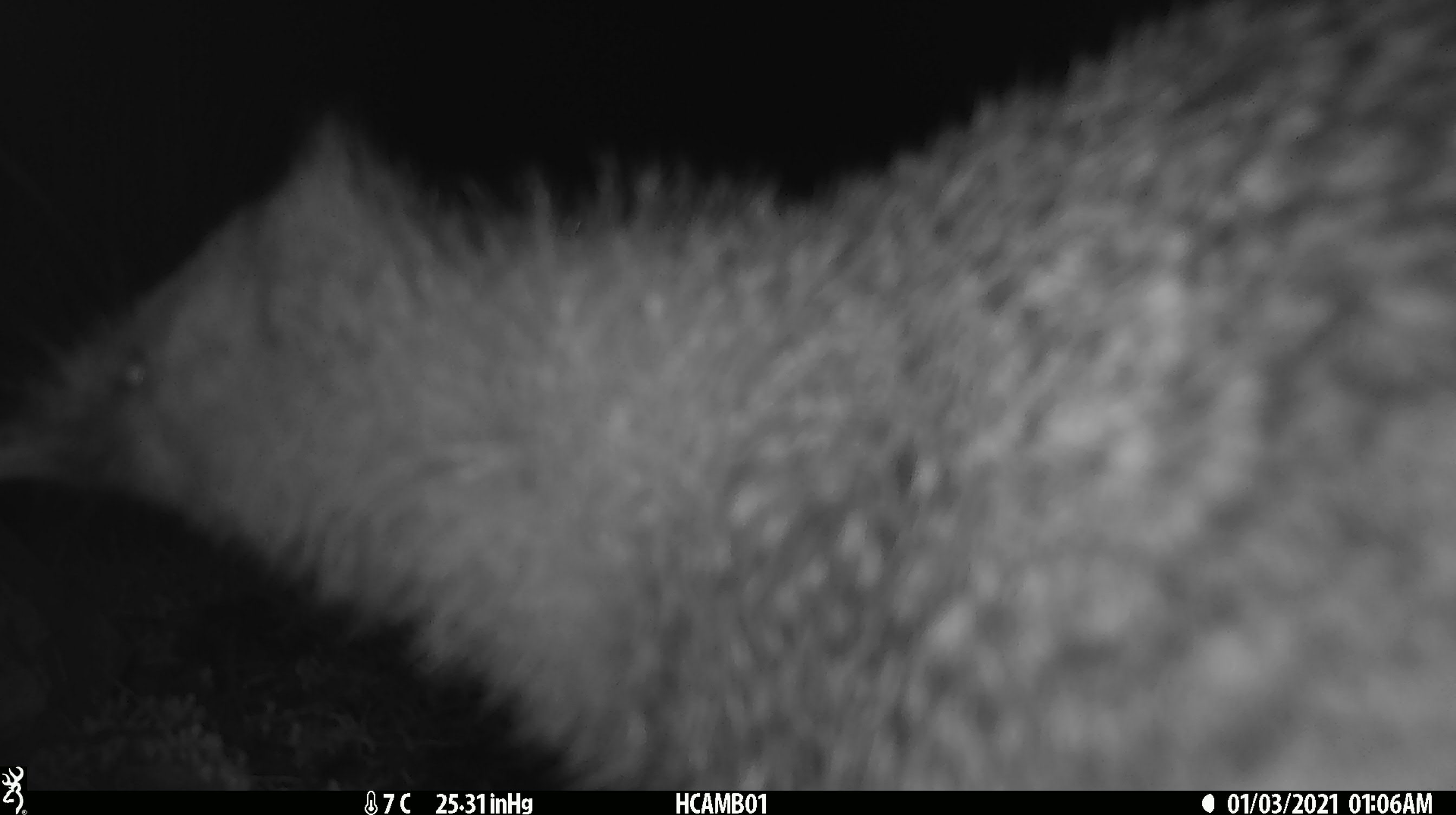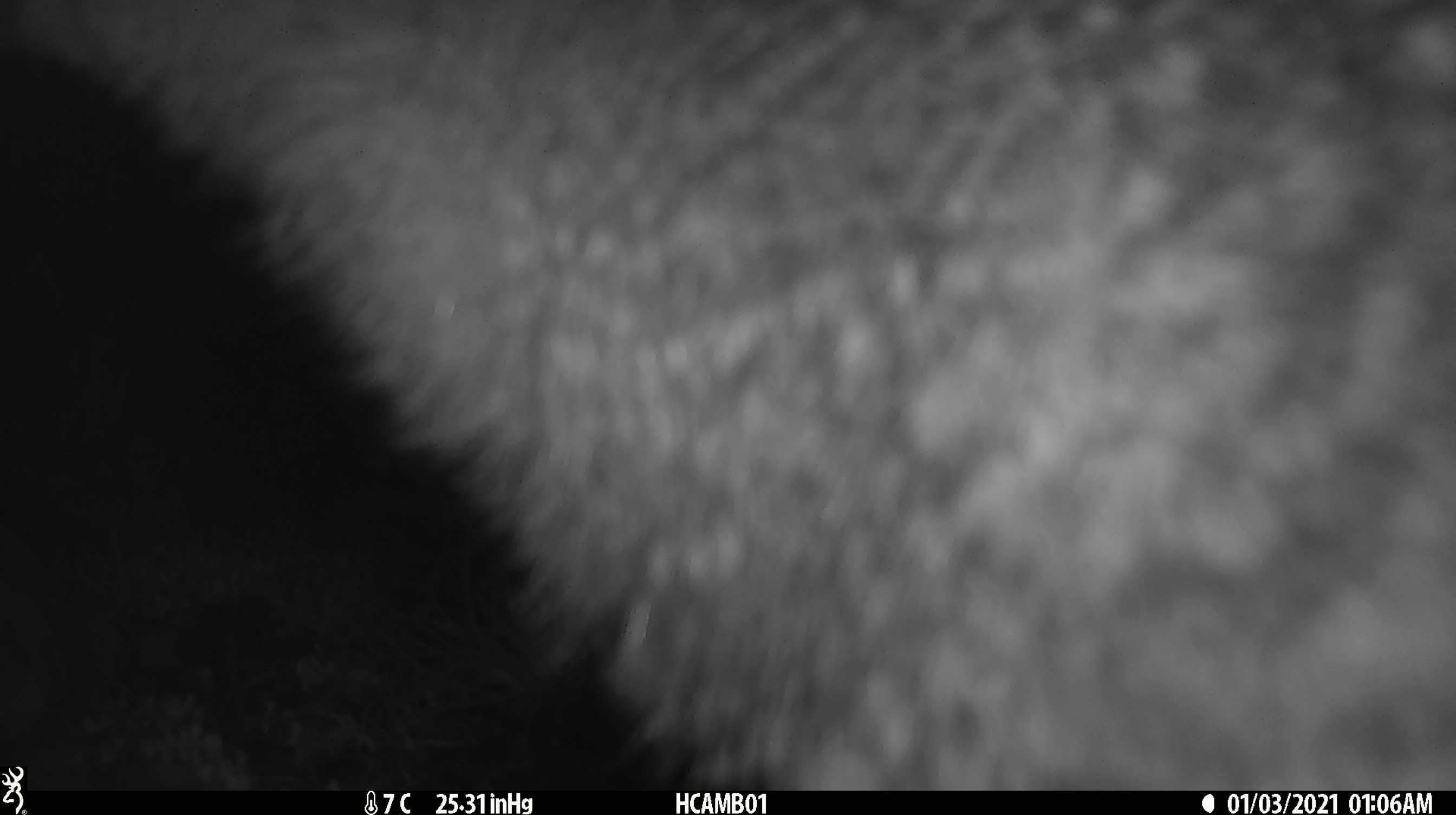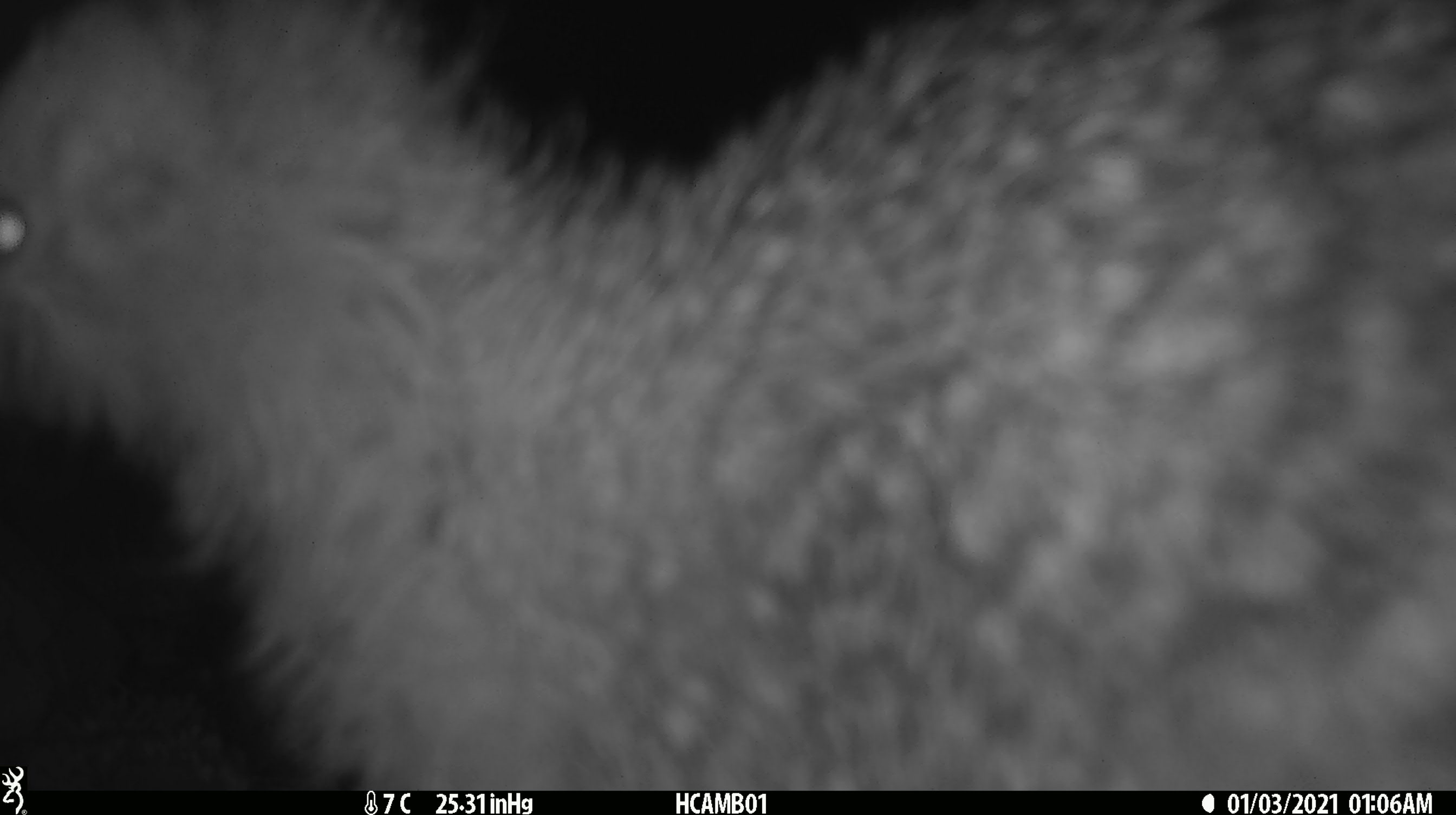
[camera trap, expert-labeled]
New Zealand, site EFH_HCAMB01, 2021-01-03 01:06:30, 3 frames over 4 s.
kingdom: Animalia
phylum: Chordata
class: Aves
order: Apterygiformes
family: Apterygidae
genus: Apteryx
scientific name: Apteryx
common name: kiwi